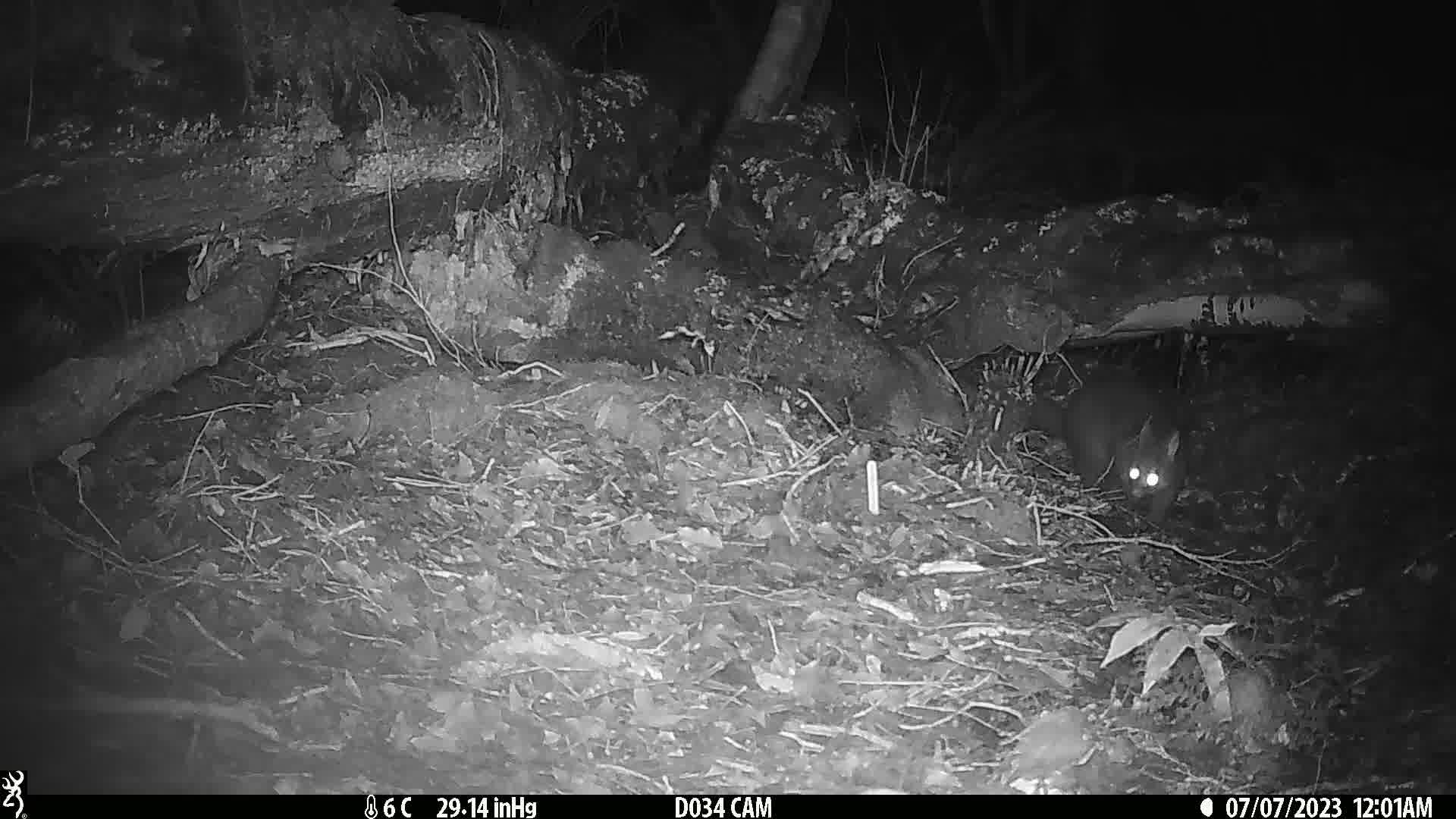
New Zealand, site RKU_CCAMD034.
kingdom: Animalia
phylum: Chordata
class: Mammalia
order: Diprotodontia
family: Phalangeridae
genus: Trichosurus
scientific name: Trichosurus vulpecula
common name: common brushtail possum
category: possum